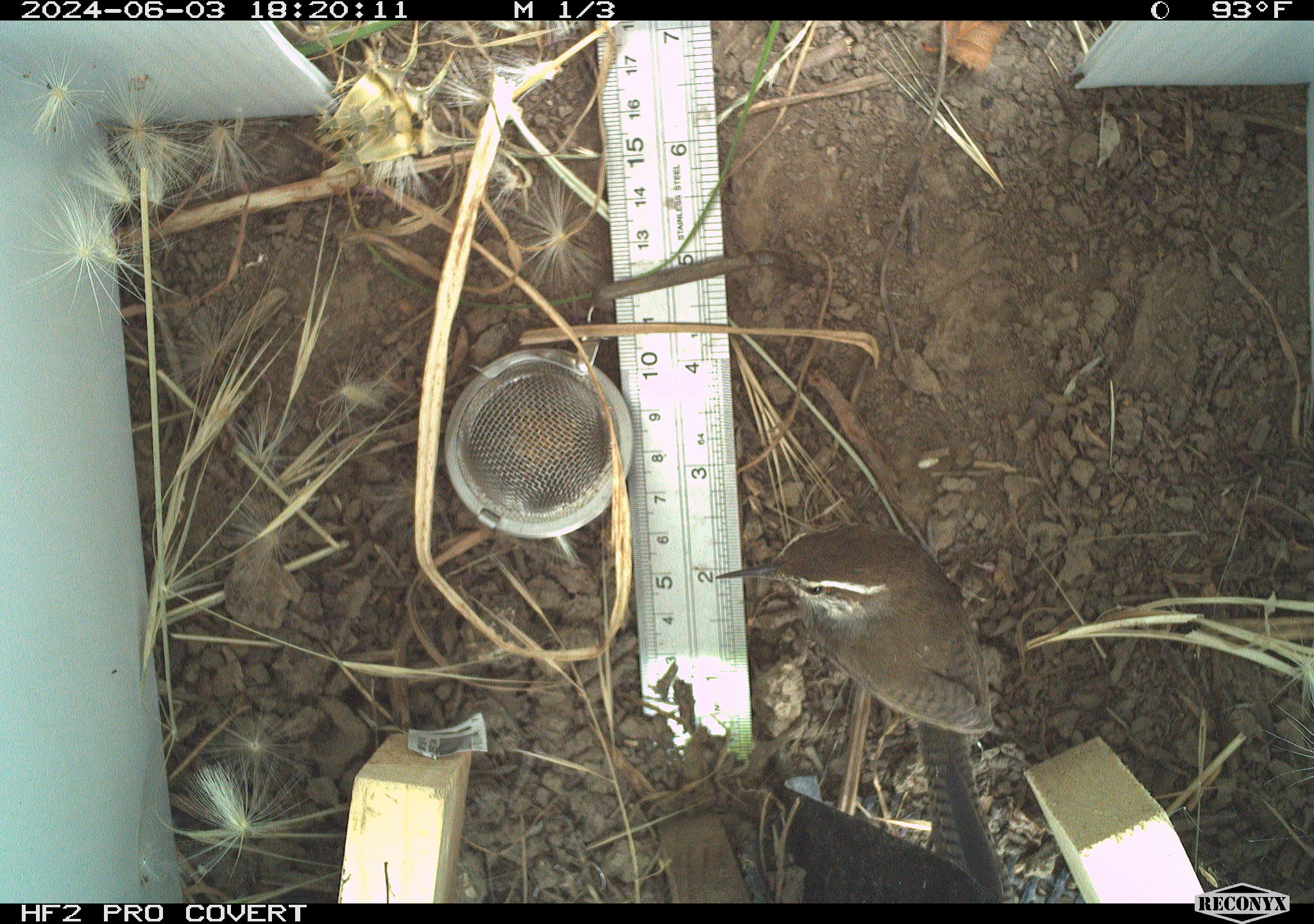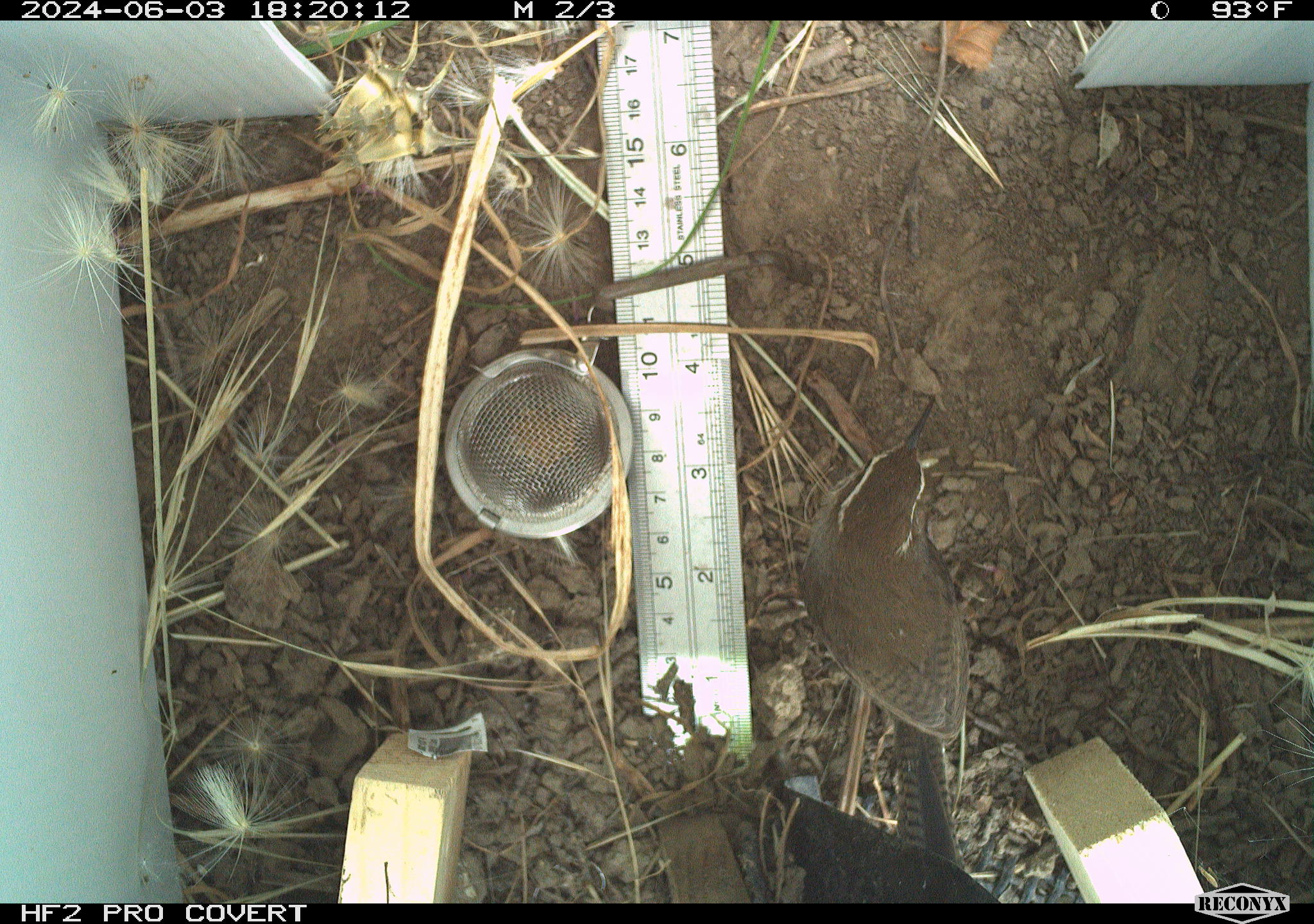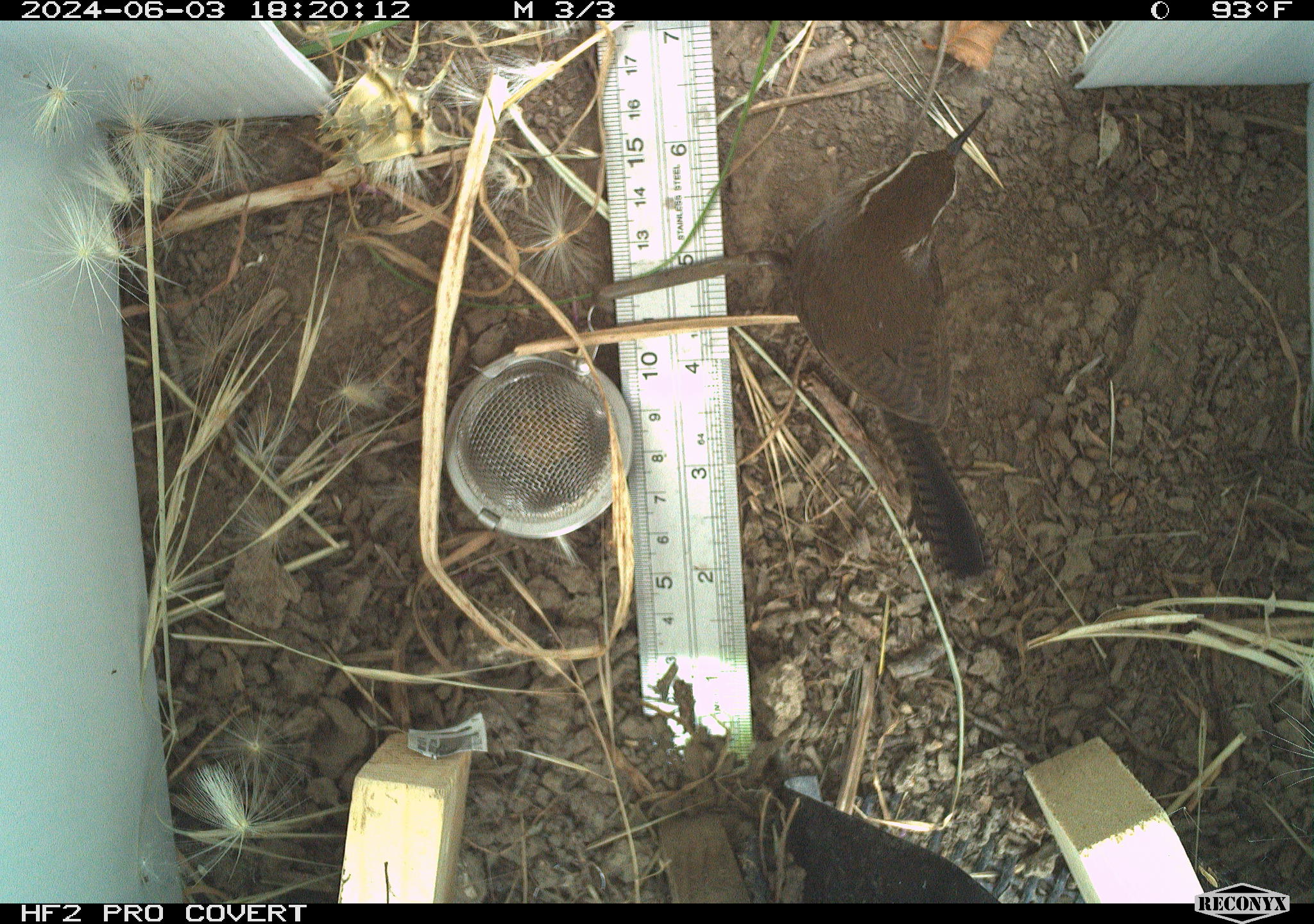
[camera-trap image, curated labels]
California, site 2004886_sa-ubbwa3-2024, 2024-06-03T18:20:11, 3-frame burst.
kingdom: Animalia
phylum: Chordata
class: Aves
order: Passeriformes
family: Troglodytidae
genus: Thryomanes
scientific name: Thryomanes bewickii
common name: bewick's wren